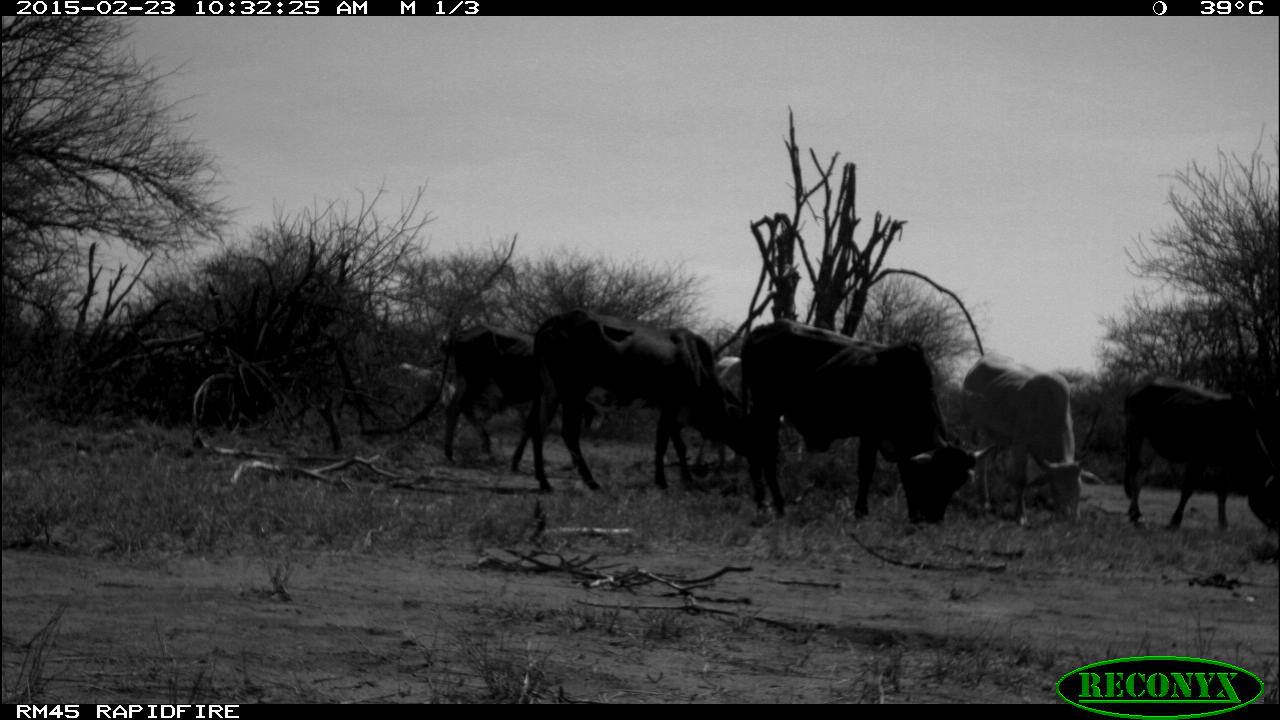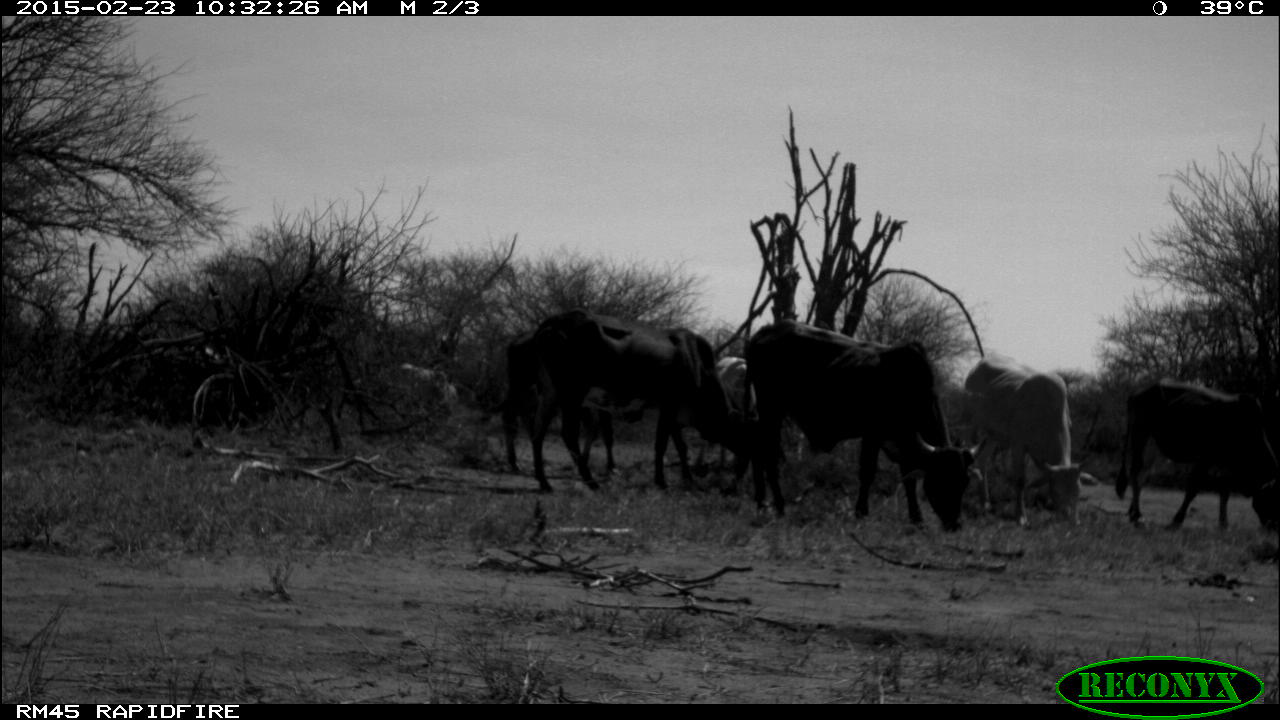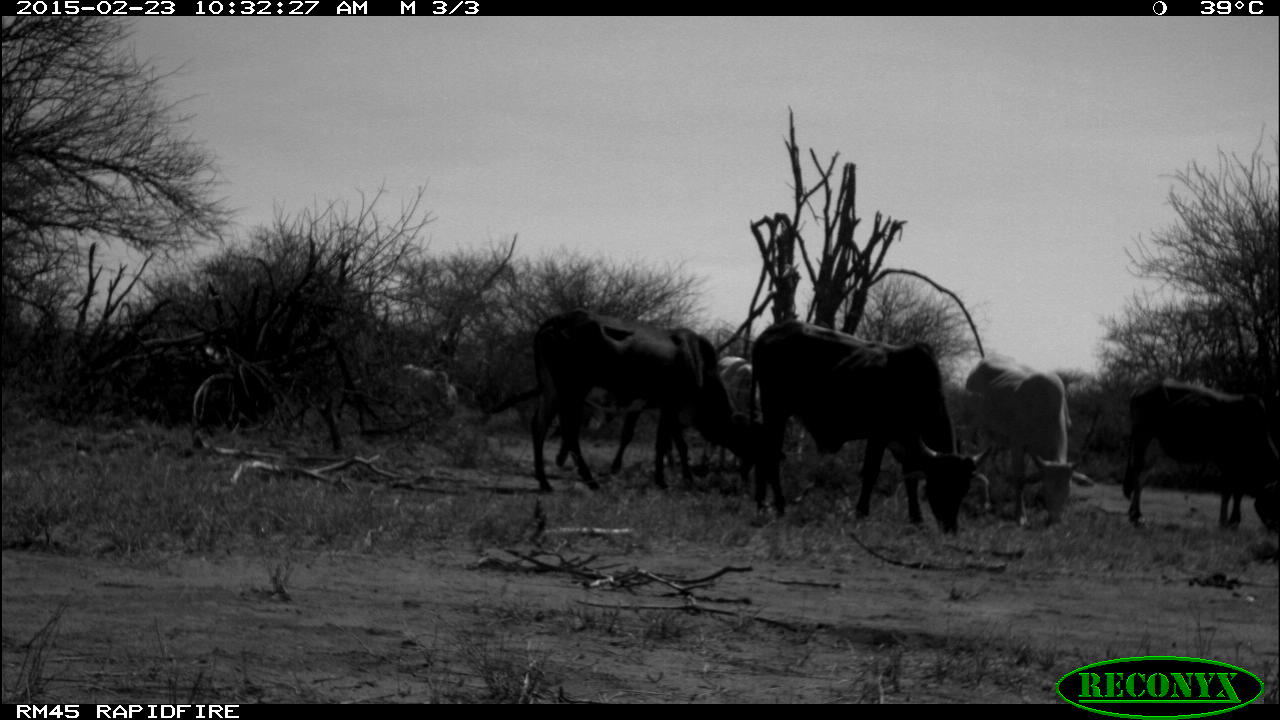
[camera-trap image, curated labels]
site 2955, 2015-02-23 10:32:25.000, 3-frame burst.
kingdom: Animalia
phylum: Chordata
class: Mammalia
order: Artiodactyla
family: Bovidae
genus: Bos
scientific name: Bos taurus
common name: domestic cattle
Bos taurus (domestic cattle), count 9.